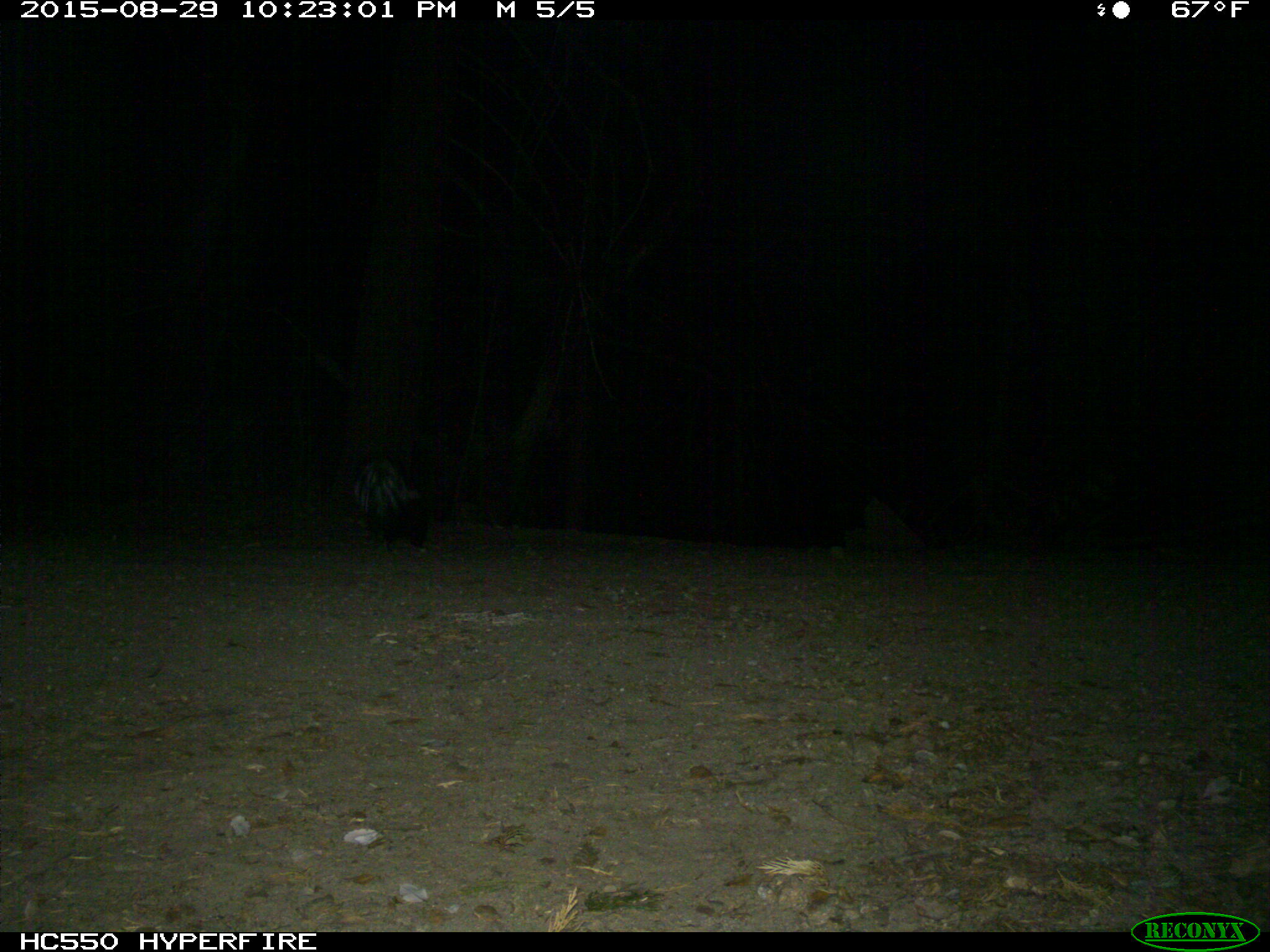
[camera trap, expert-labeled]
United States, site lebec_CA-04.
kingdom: Animalia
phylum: Chordata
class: Mammalia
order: Carnivora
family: Mephitidae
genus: Mephitis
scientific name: Mephitis mephitis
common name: striped skunk